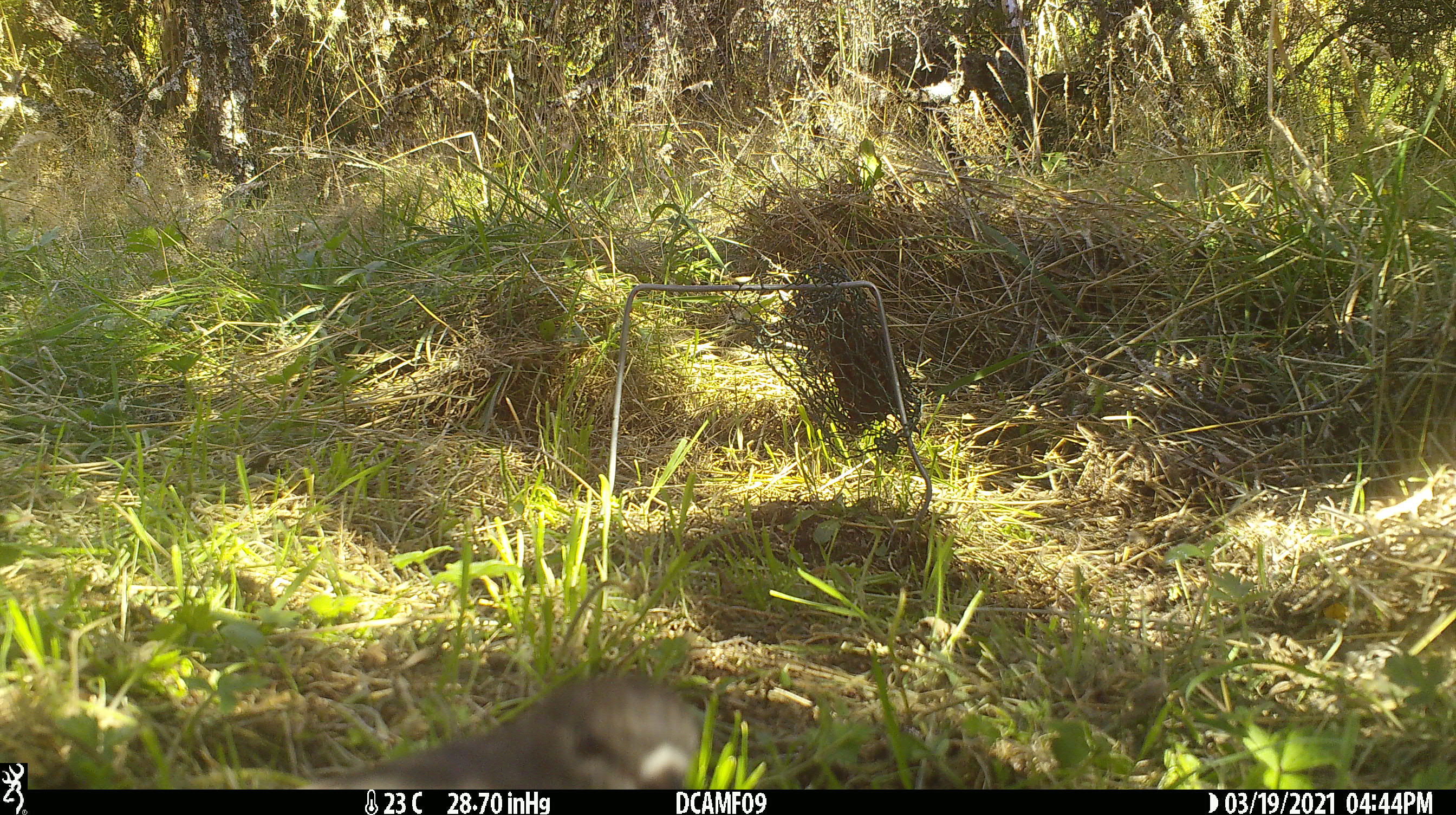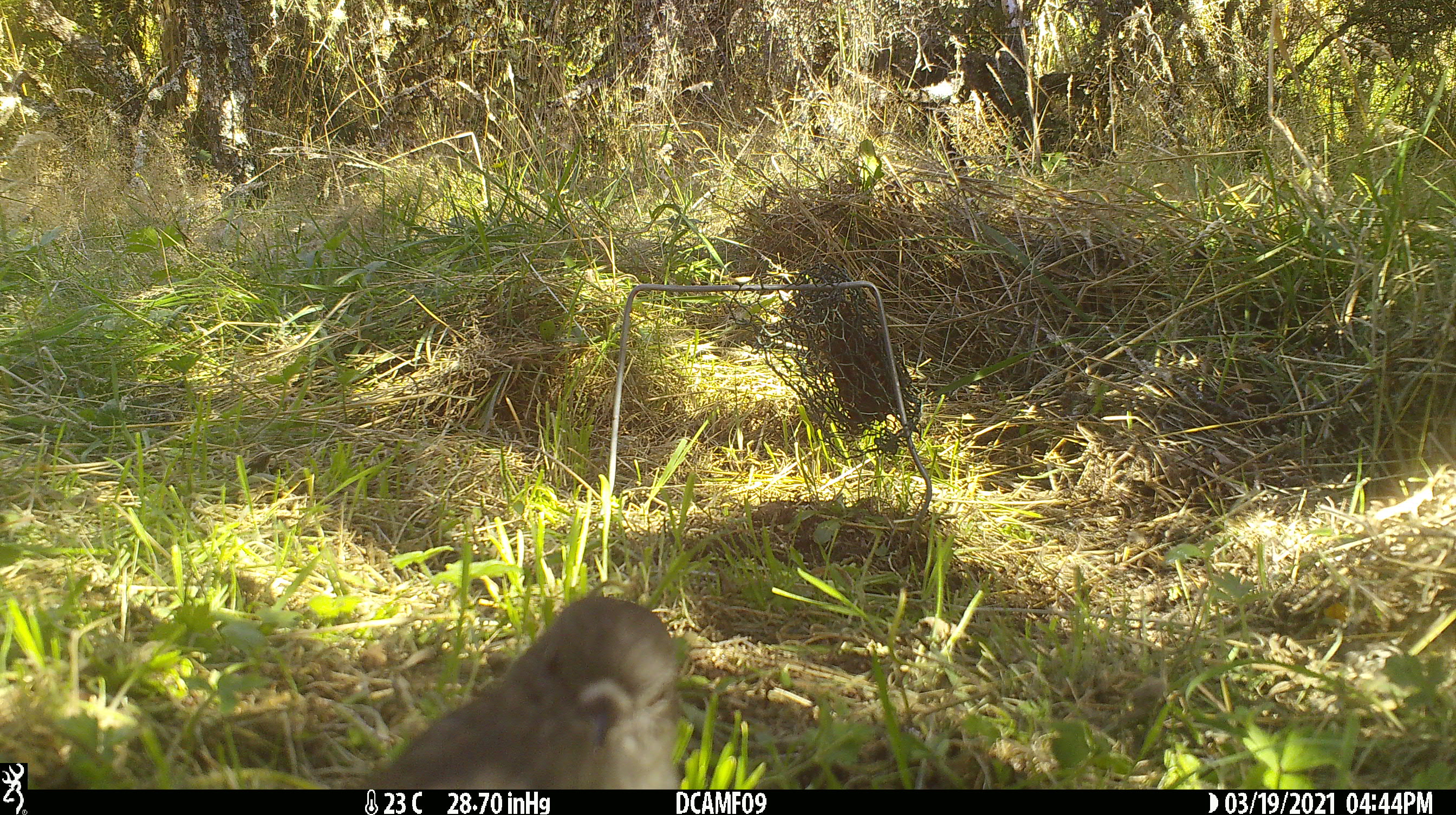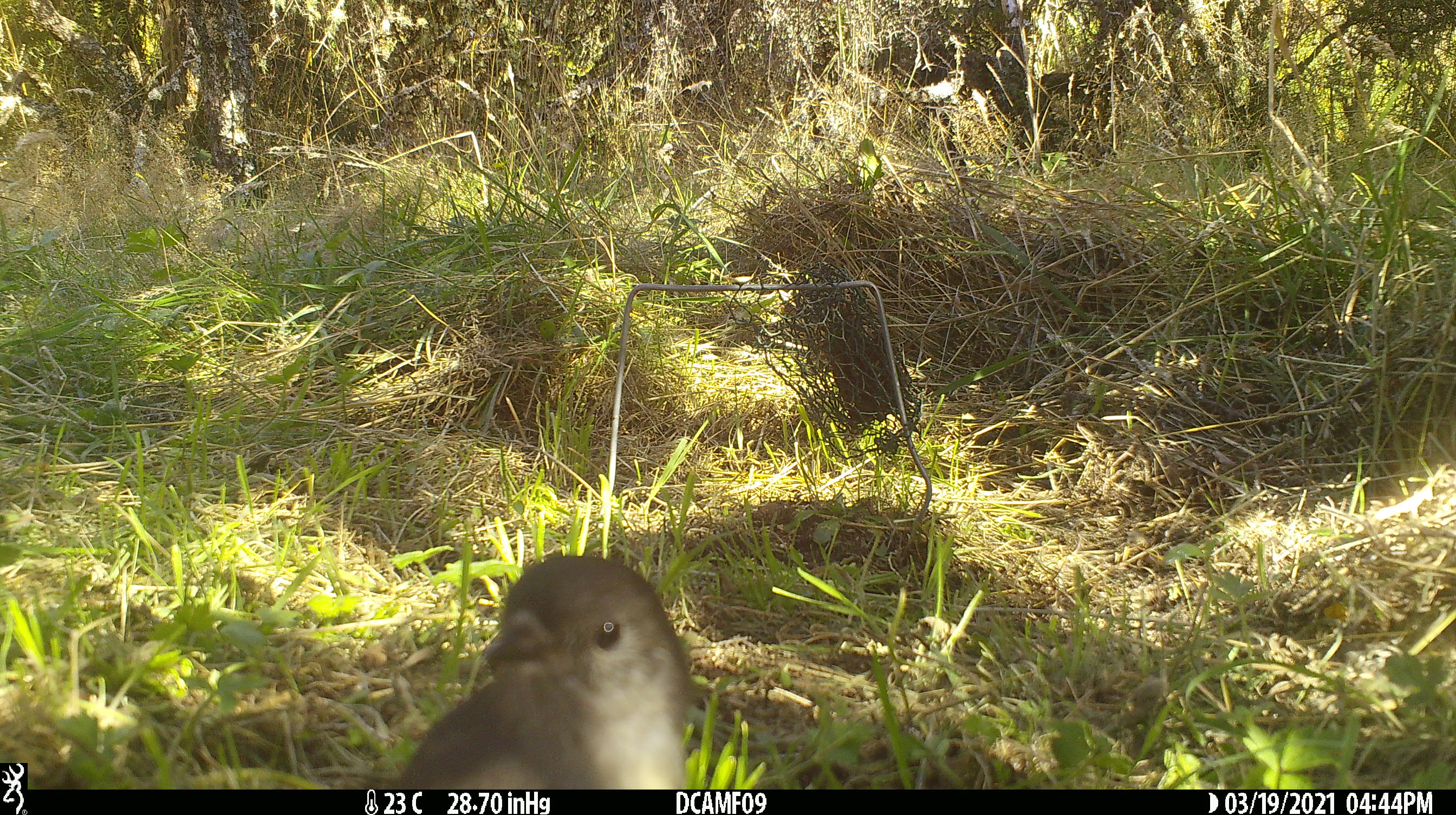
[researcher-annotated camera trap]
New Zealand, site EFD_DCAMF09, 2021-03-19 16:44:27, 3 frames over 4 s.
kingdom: Animalia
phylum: Chordata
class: Aves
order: Passeriformes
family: Petroicidae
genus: Petroica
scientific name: Petroica australis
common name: new zealand robin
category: robin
Robin (new zealand robin) (Petroica australis).